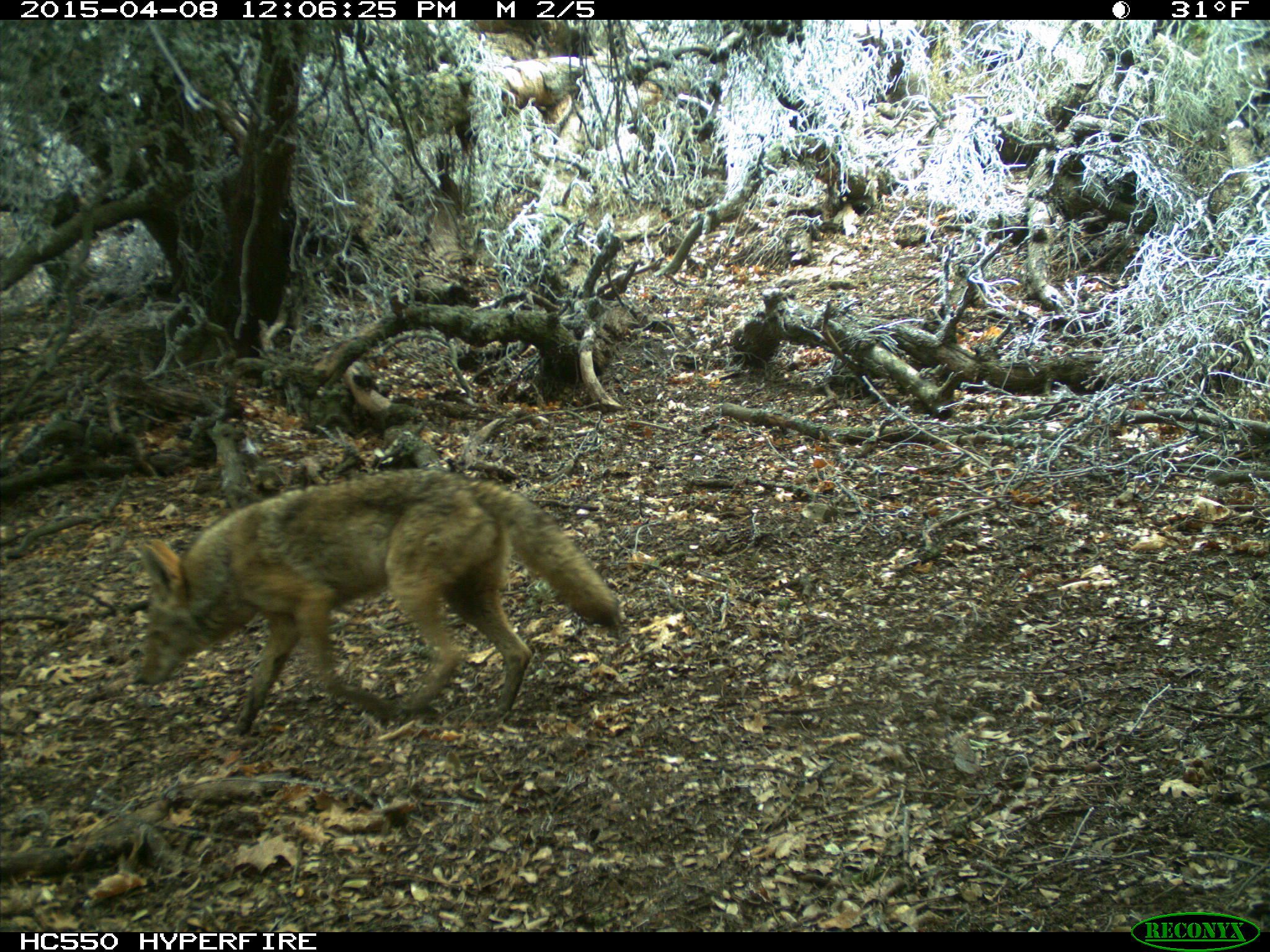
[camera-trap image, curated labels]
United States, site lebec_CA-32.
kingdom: Animalia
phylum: Chordata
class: Mammalia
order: Carnivora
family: Canidae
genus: Canis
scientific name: Canis latrans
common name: coyote